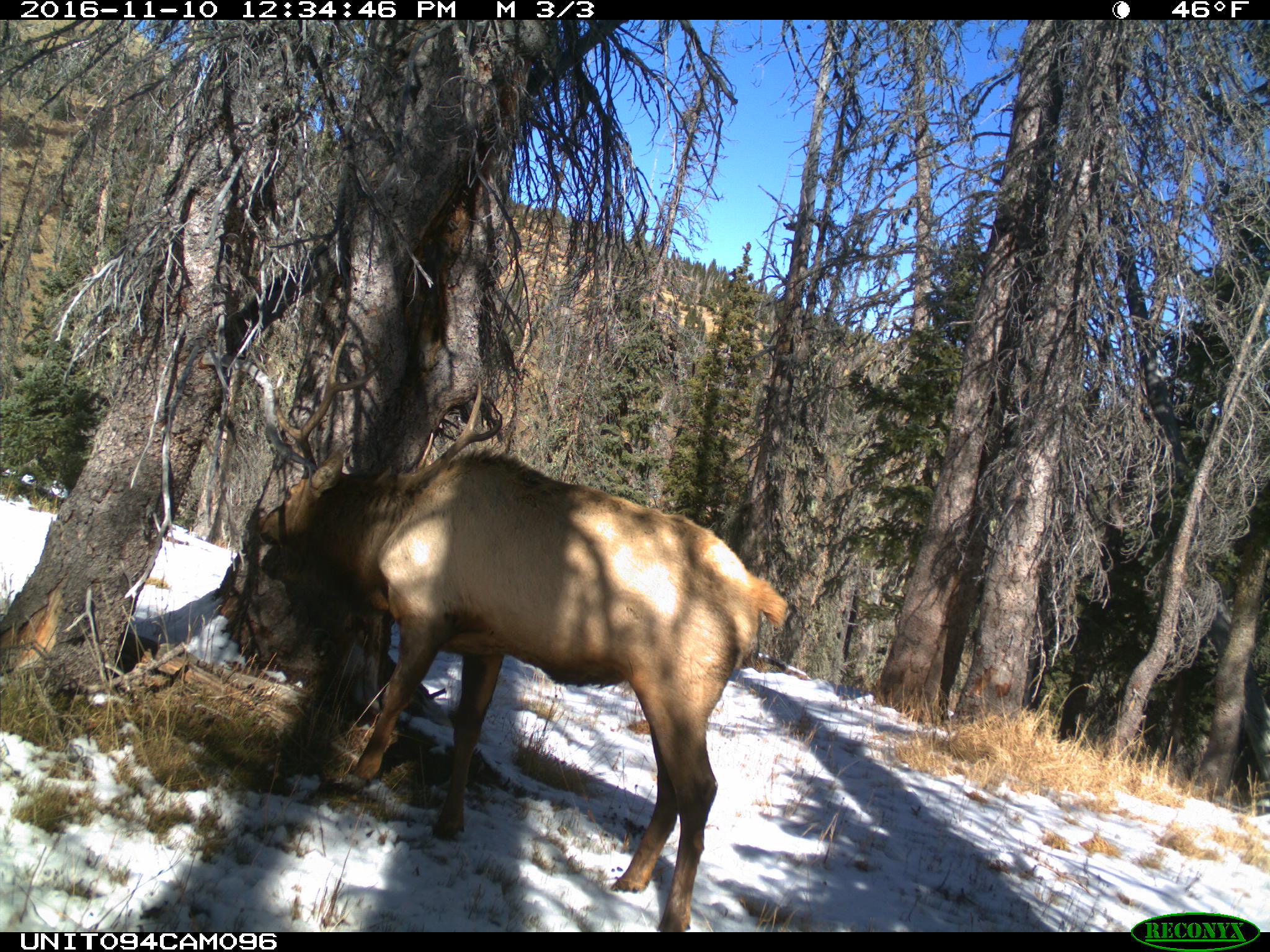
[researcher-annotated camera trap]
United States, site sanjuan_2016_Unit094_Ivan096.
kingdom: Animalia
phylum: Chordata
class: Mammalia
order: Artiodactyla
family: Cervidae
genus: Cervus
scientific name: Cervus elaphus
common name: red deer